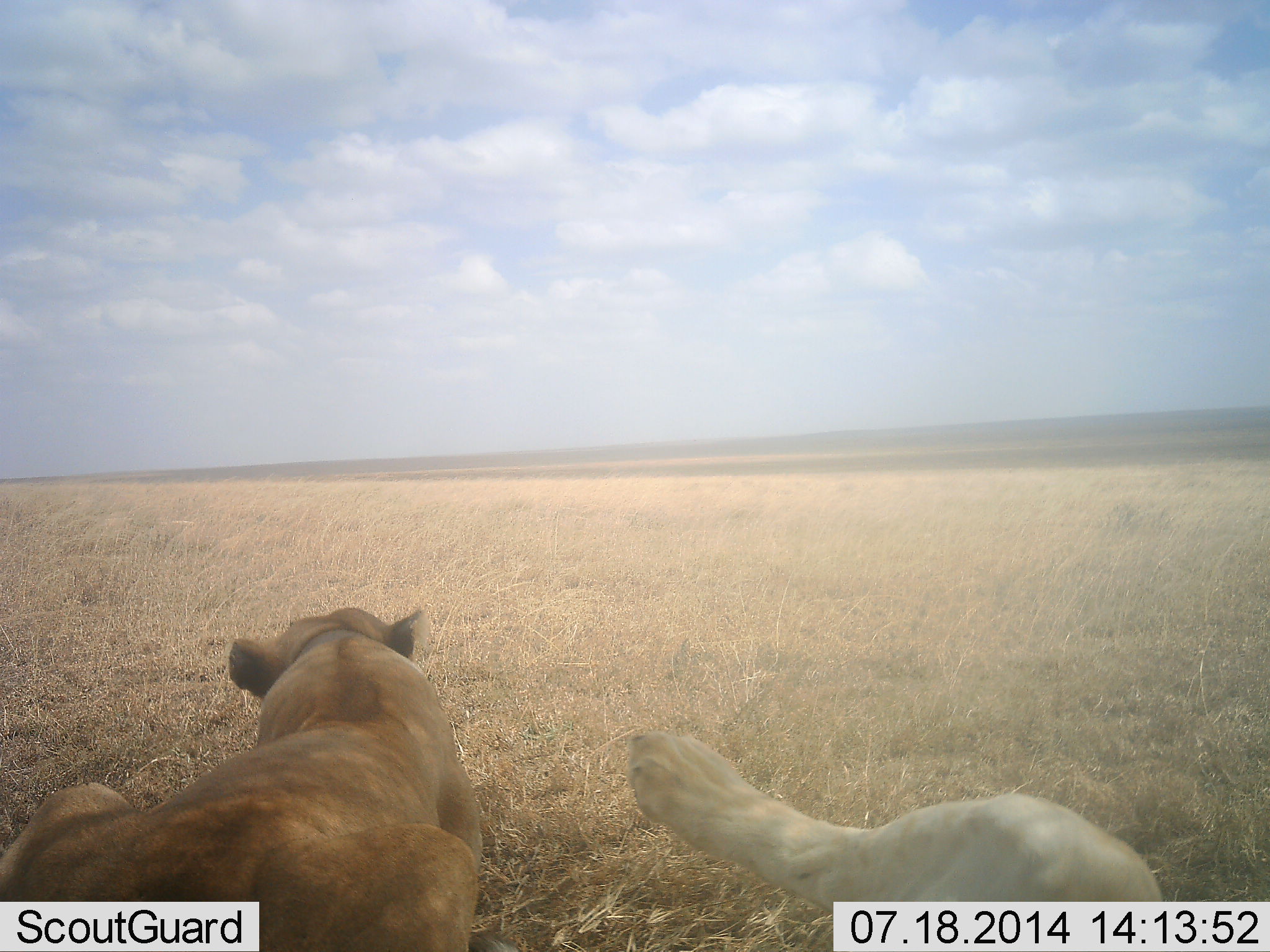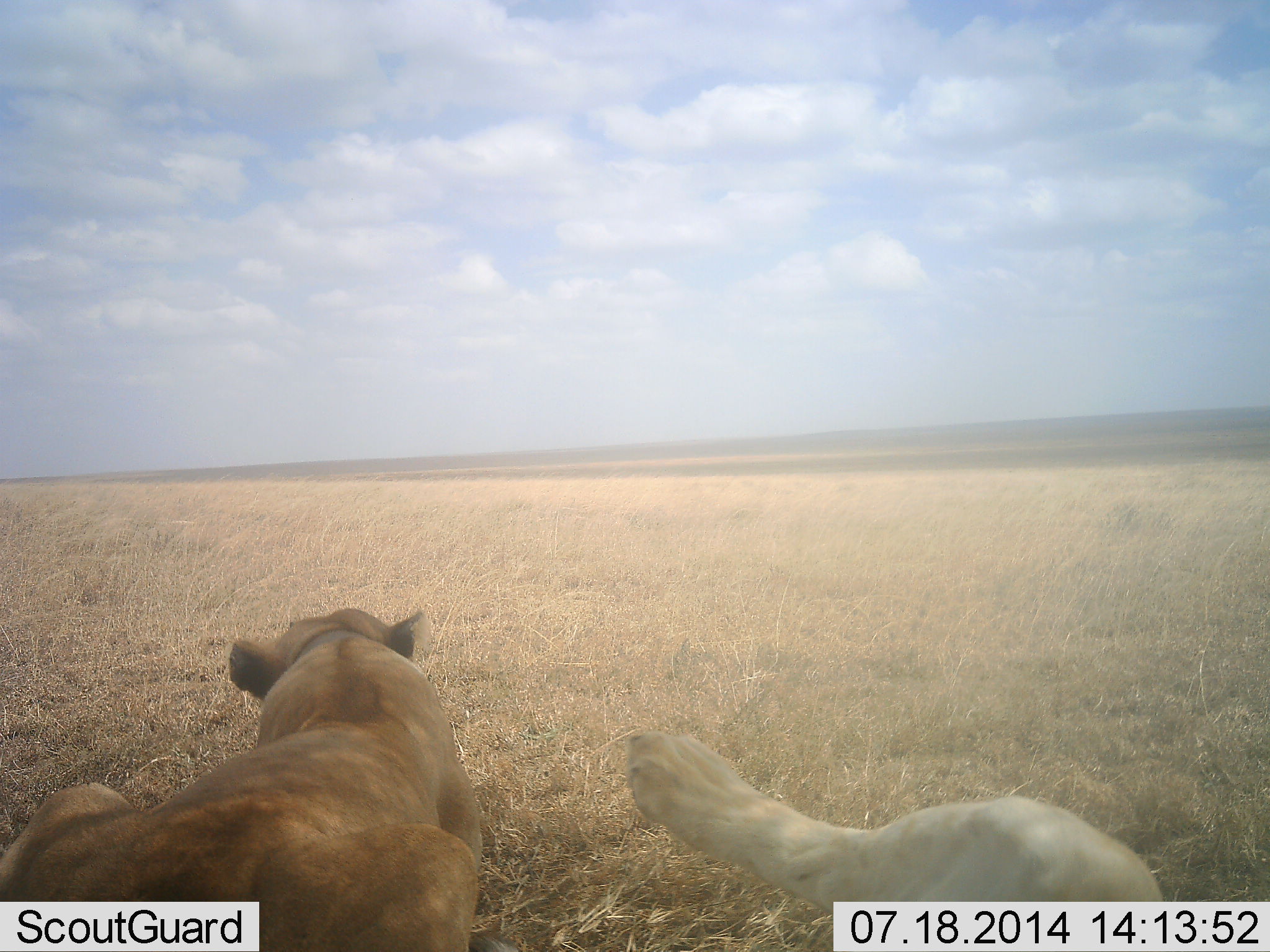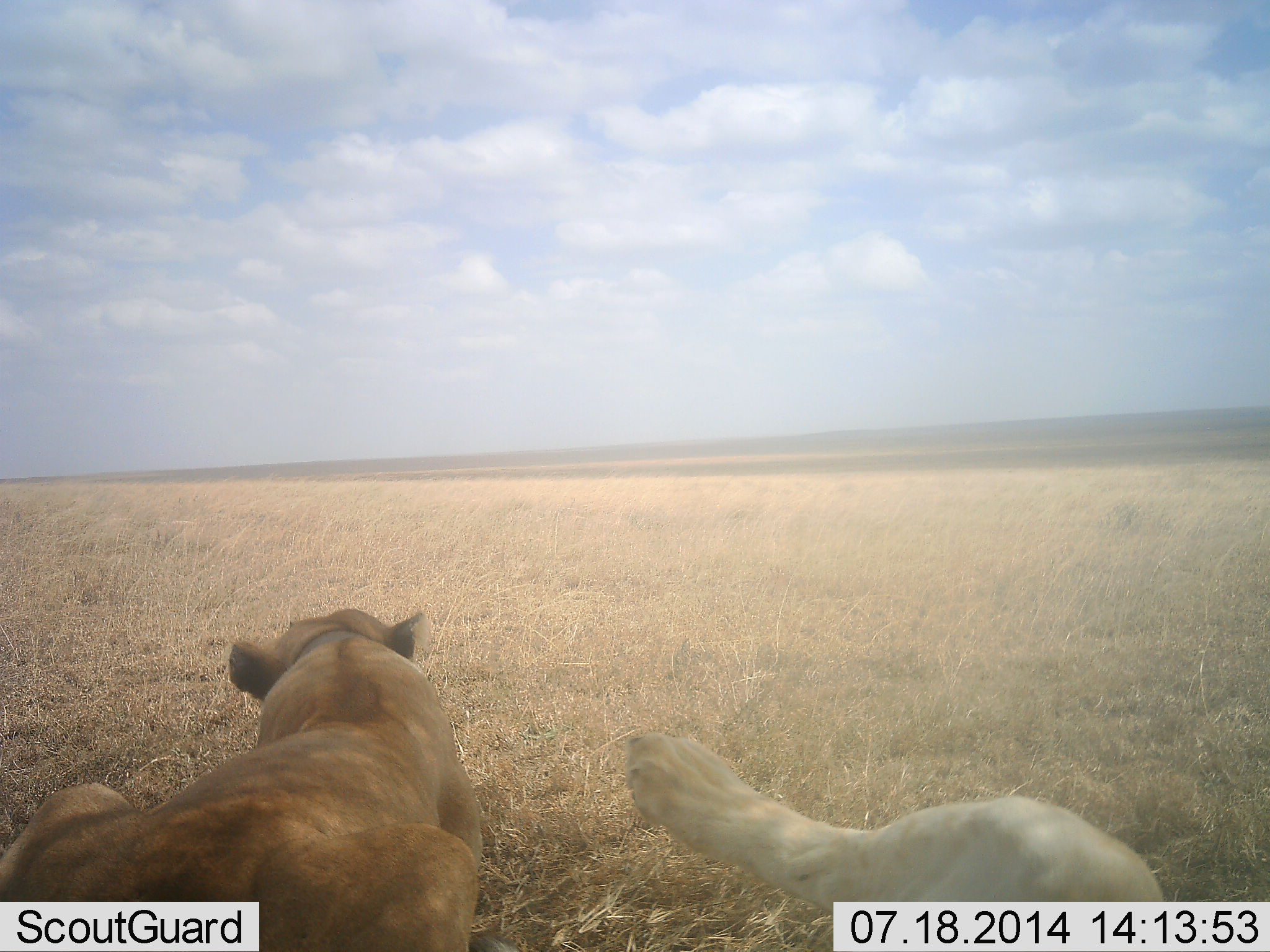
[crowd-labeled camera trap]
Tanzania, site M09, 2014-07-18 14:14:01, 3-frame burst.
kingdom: Animalia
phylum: Chordata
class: Mammalia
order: Carnivora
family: Felidae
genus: Panthera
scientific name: Panthera leo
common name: lion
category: lionfemale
Lionfemale (lion) (Panthera leo), count 2. Behavior (volunteer vote fractions): standing 0%, resting 100%, moving 0%, interacting 0%. Young present (vote fraction): 0%. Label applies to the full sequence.